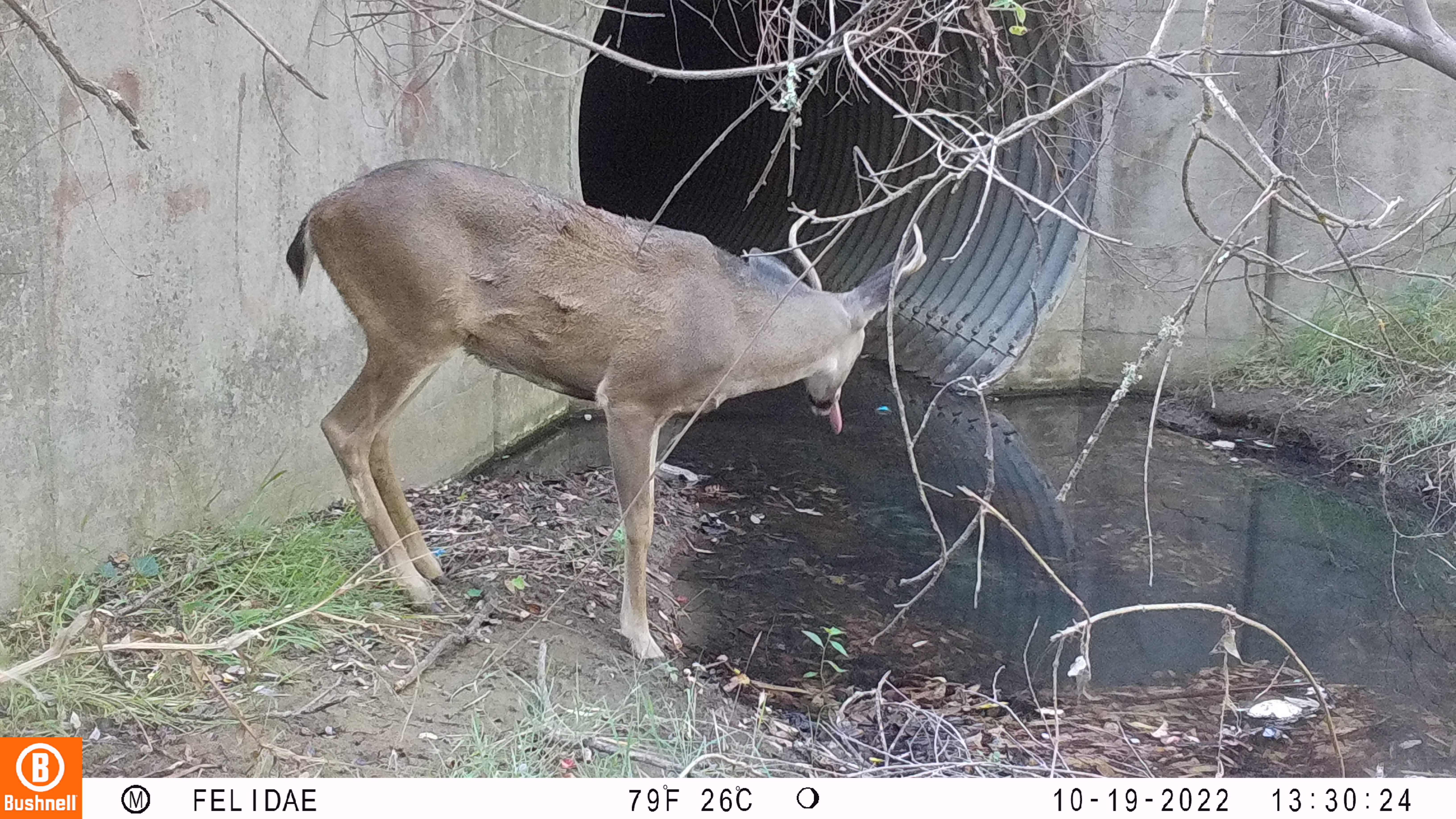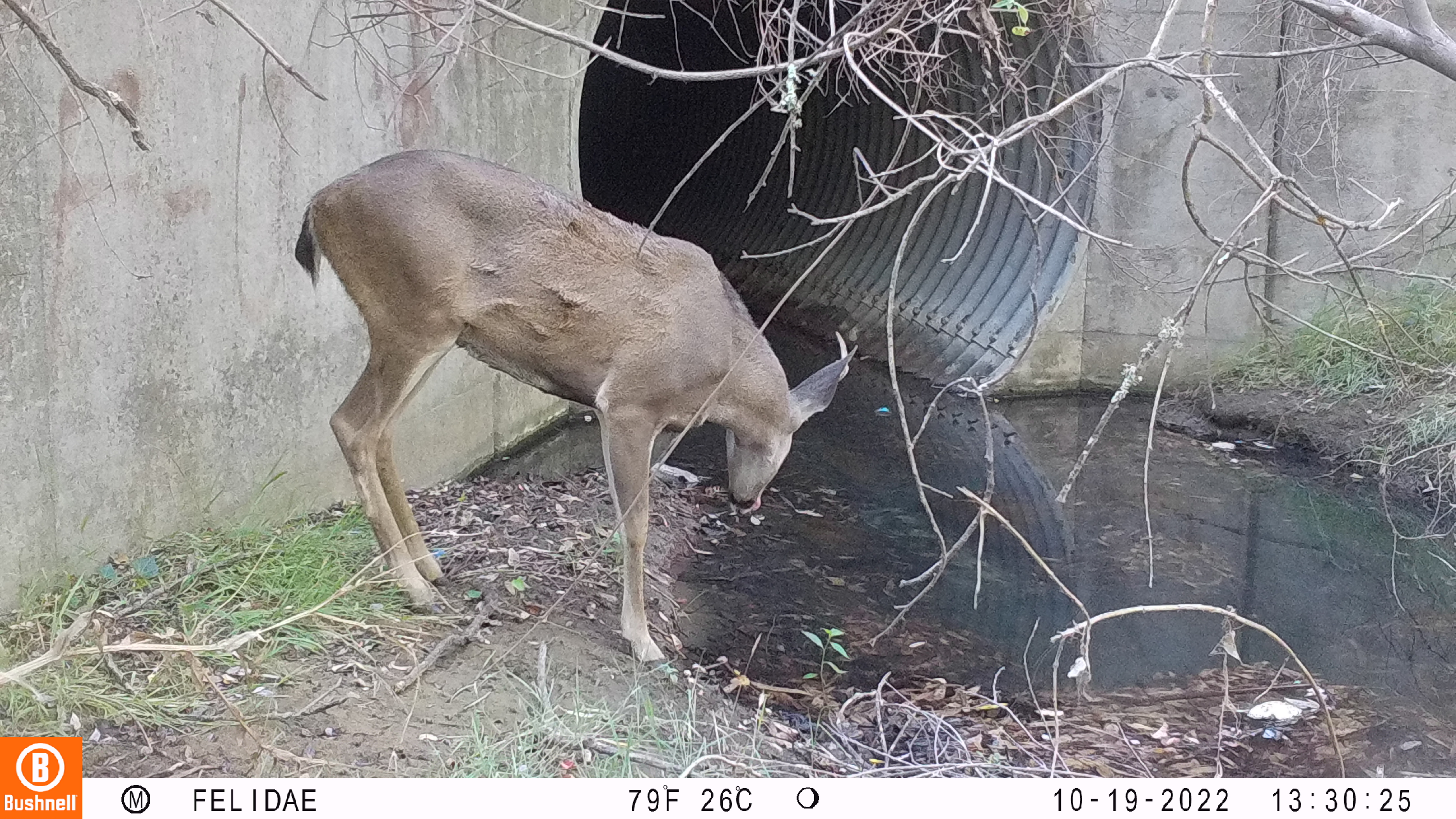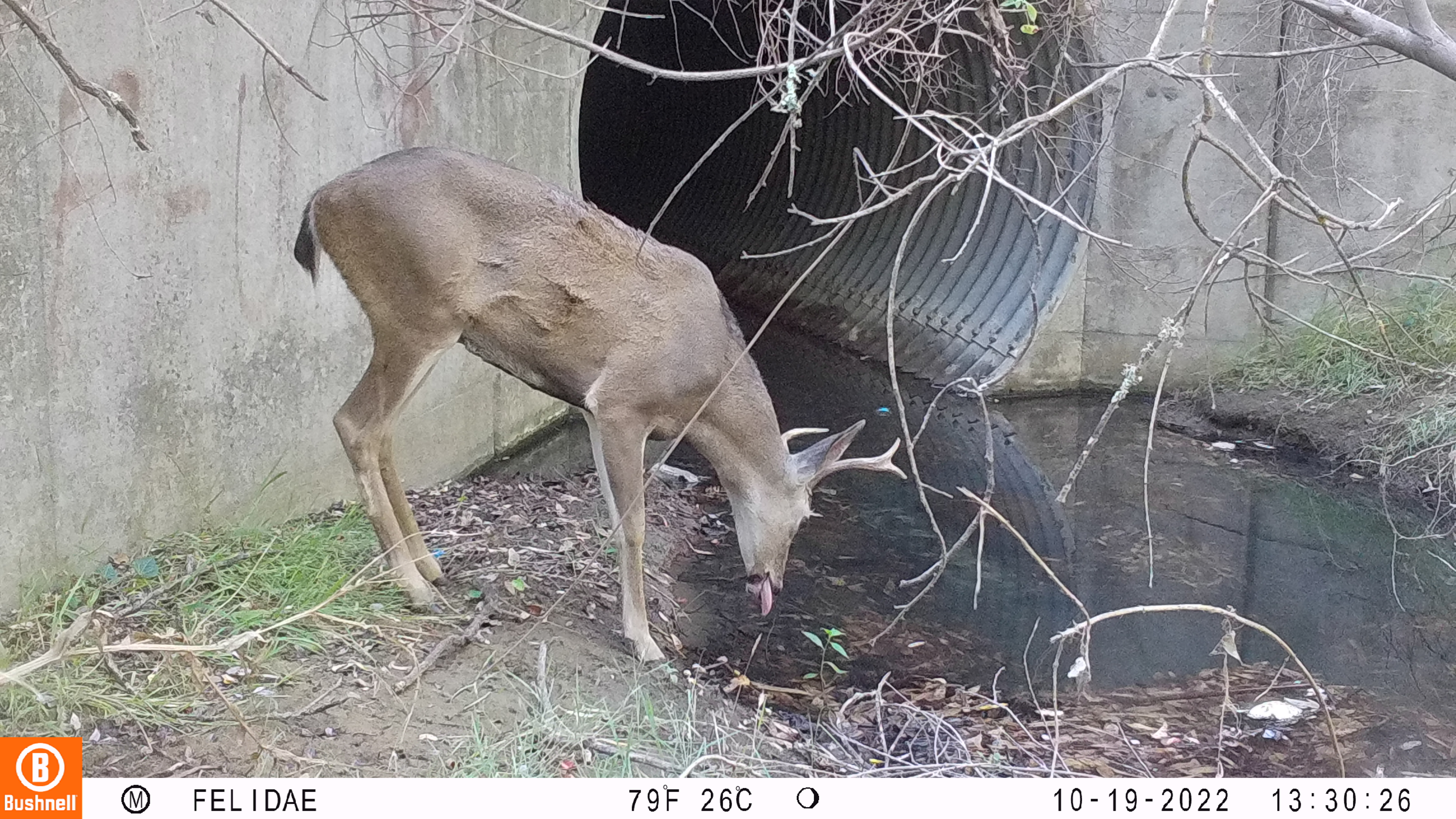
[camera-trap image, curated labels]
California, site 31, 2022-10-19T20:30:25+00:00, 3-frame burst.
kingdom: Animalia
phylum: Chordata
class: Mammalia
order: Artiodactyla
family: Cervidae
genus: Odocoileus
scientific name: Odocoileus hemionus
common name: mule deer